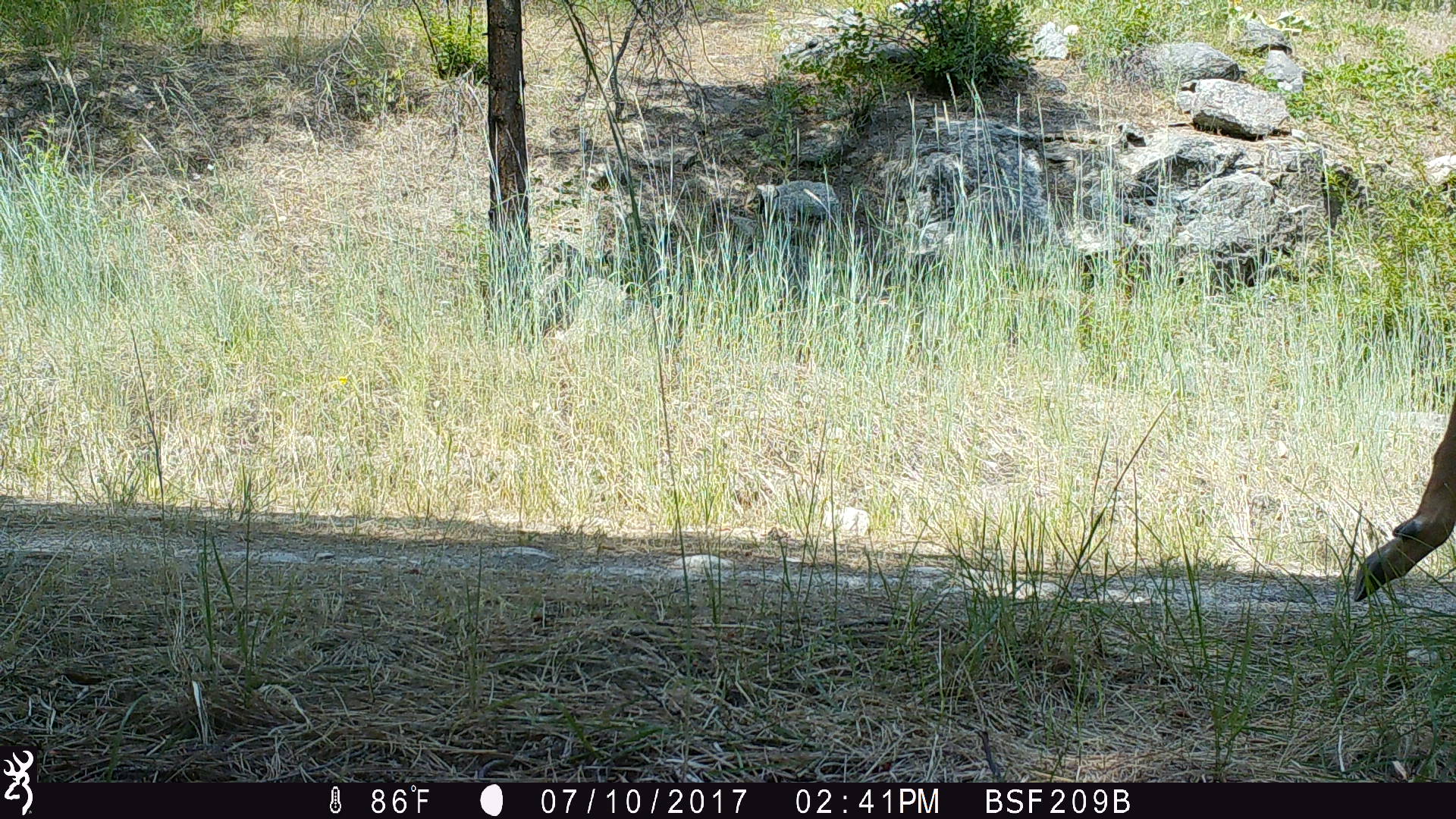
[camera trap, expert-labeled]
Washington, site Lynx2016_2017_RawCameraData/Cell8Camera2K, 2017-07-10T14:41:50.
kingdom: Animalia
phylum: Chordata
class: Mammalia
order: Artiodactyla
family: Cervidae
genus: Odocoileus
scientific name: Odocoileus virginianus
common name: white-tailed deer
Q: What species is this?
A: Odocoileus virginianus (white-tailed deer).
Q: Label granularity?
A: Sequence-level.